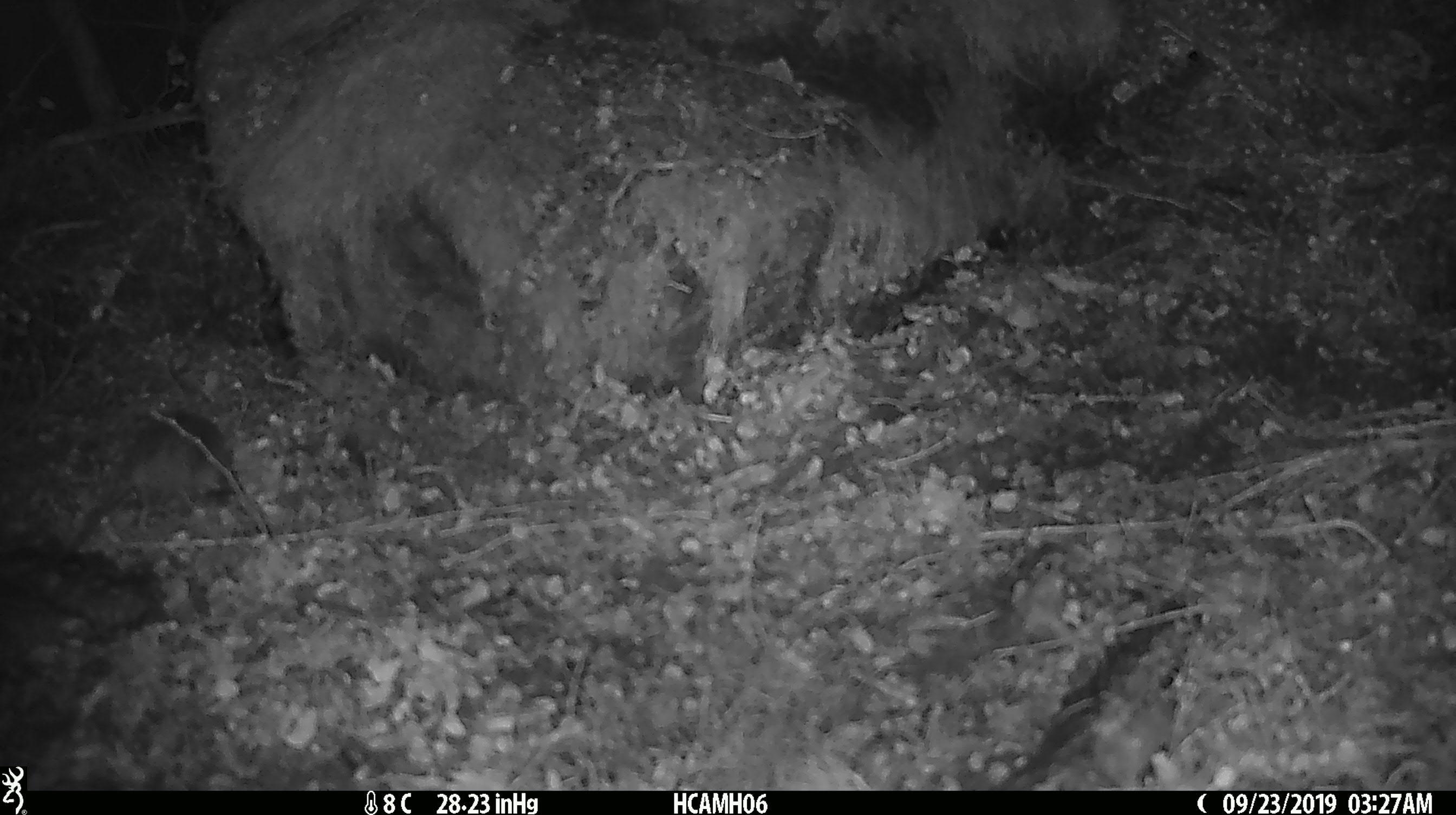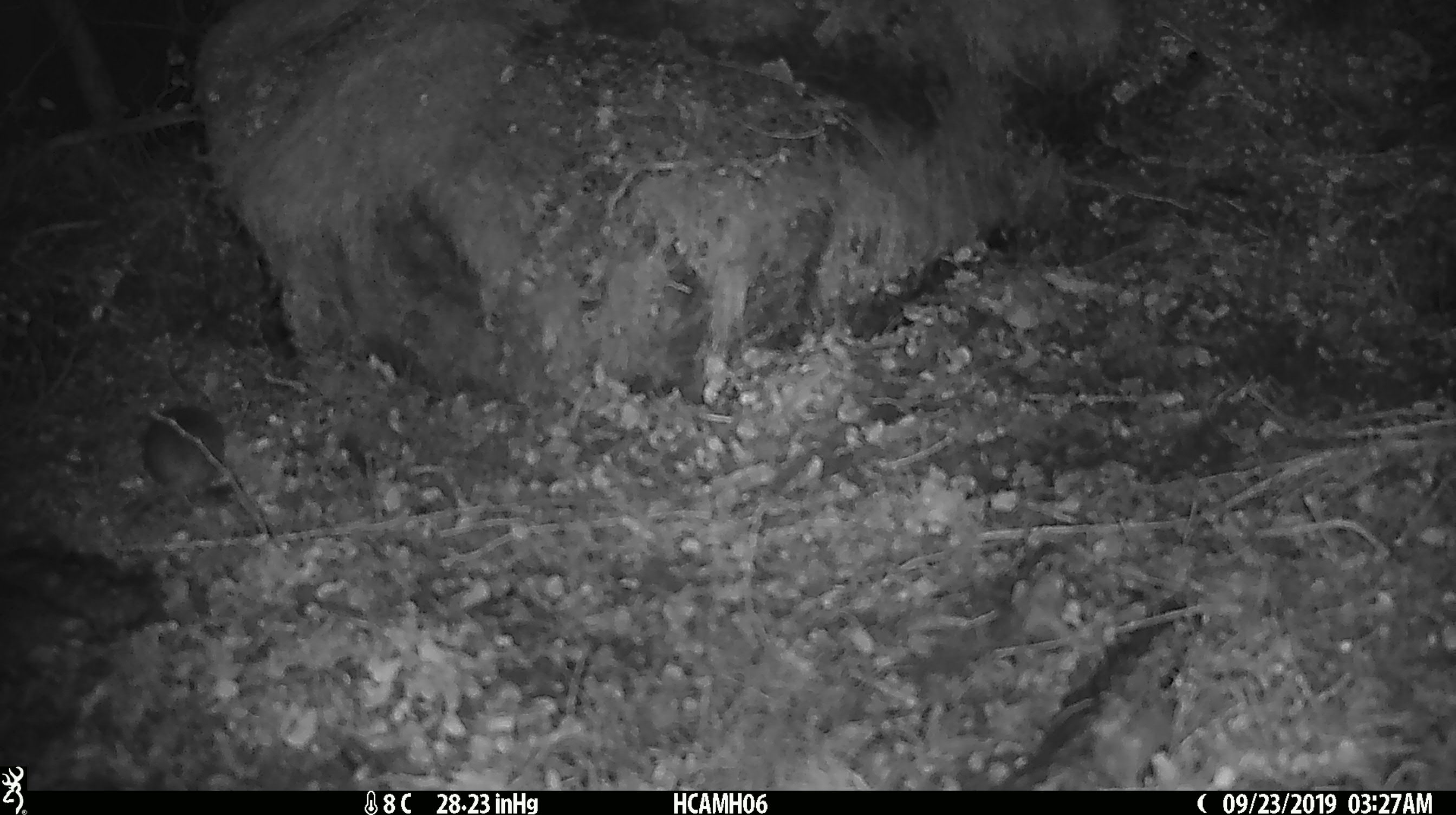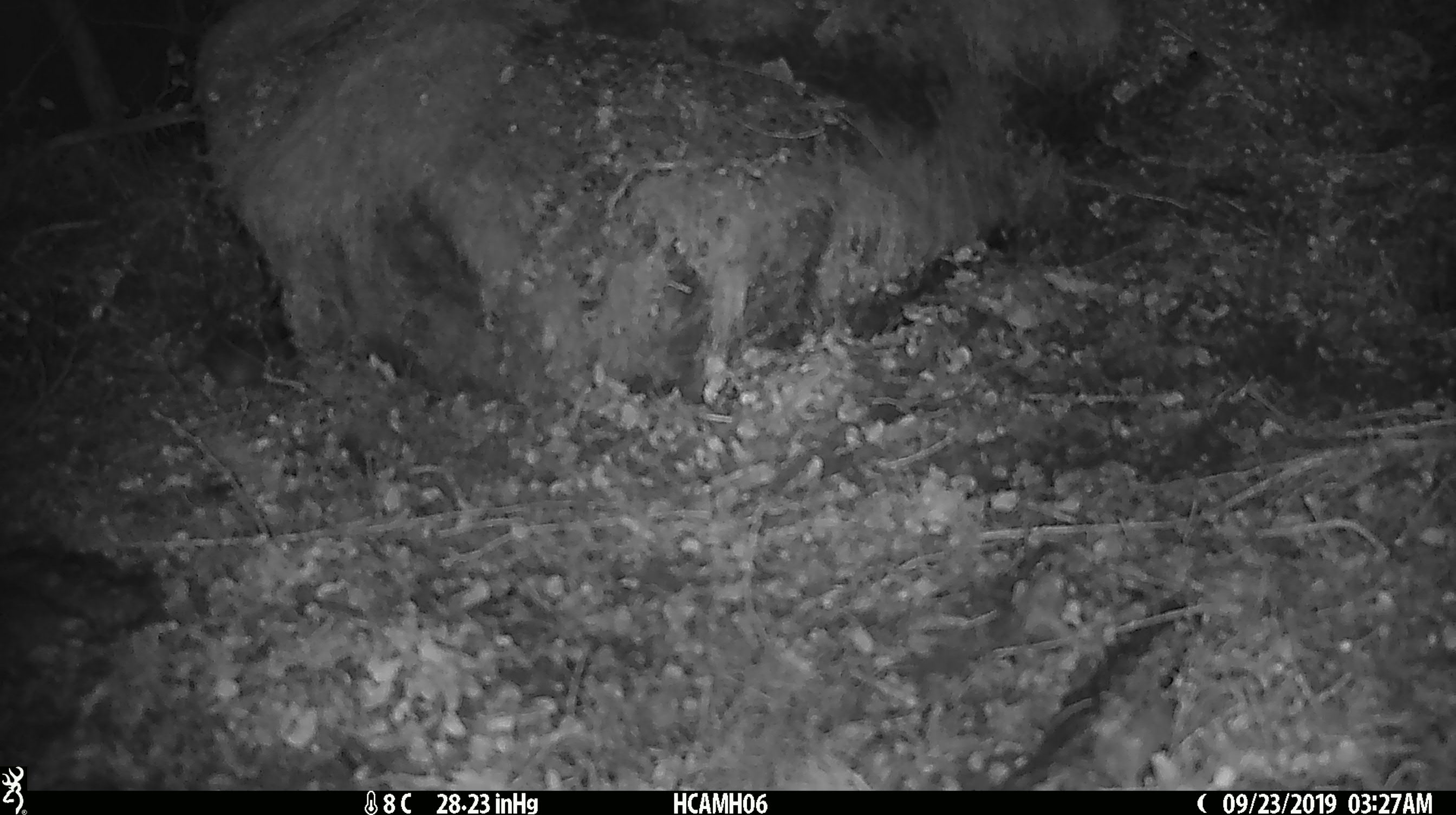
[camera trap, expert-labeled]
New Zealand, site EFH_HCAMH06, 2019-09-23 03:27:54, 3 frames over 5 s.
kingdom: Animalia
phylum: Chordata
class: Mammalia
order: Rodentia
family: Muridae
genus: Mus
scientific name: Mus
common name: mouse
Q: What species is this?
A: Mouse (Mus).